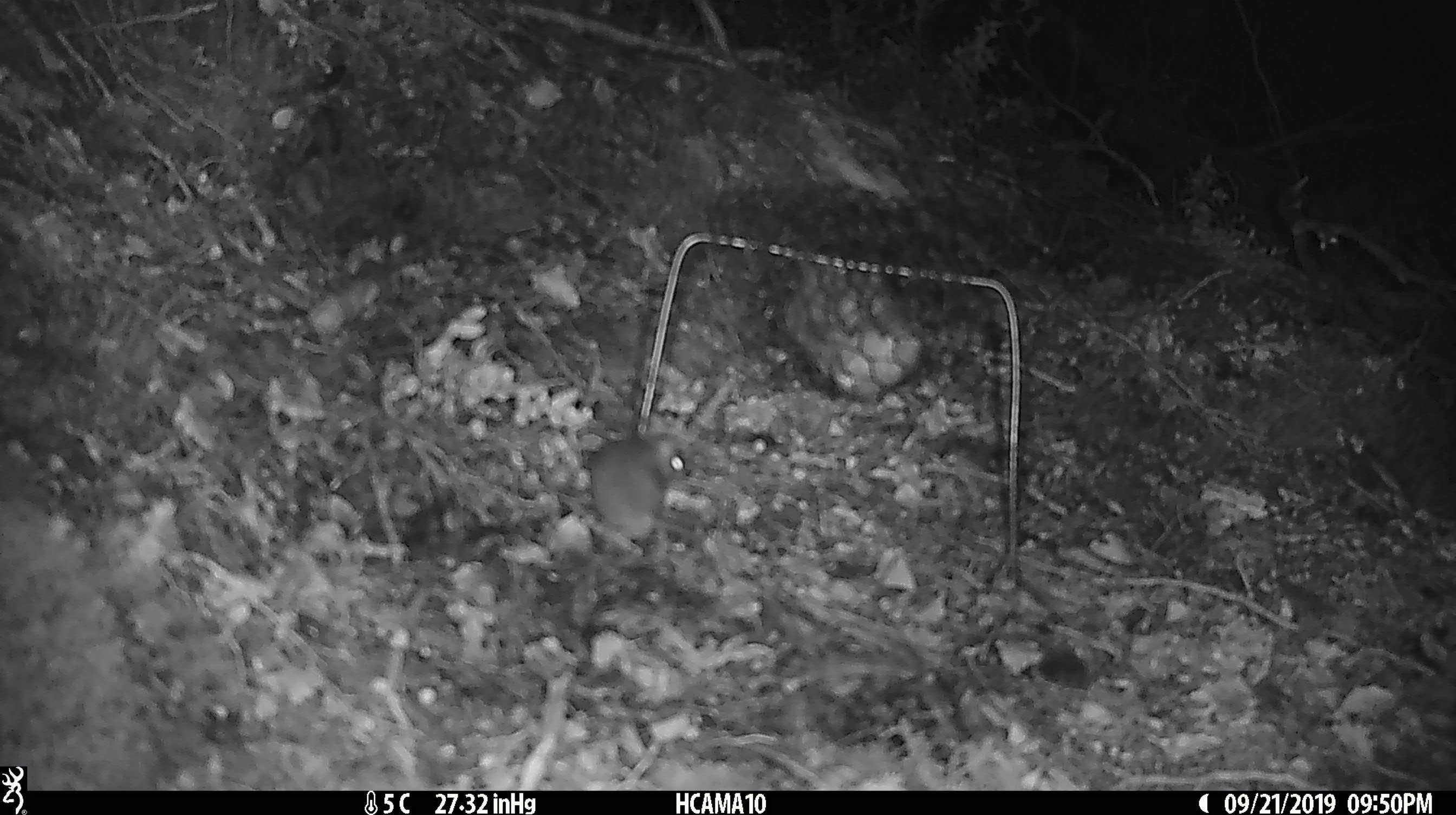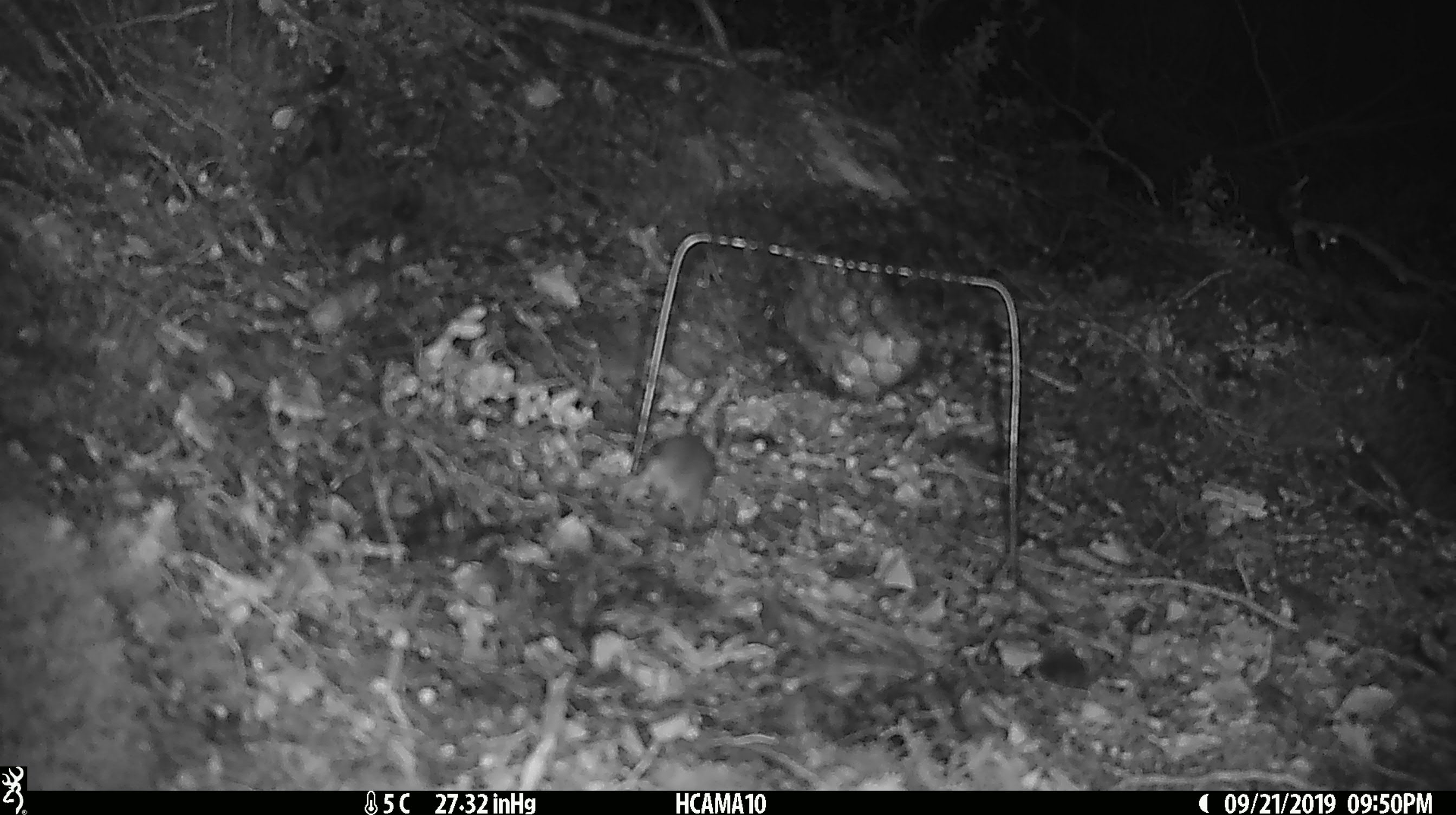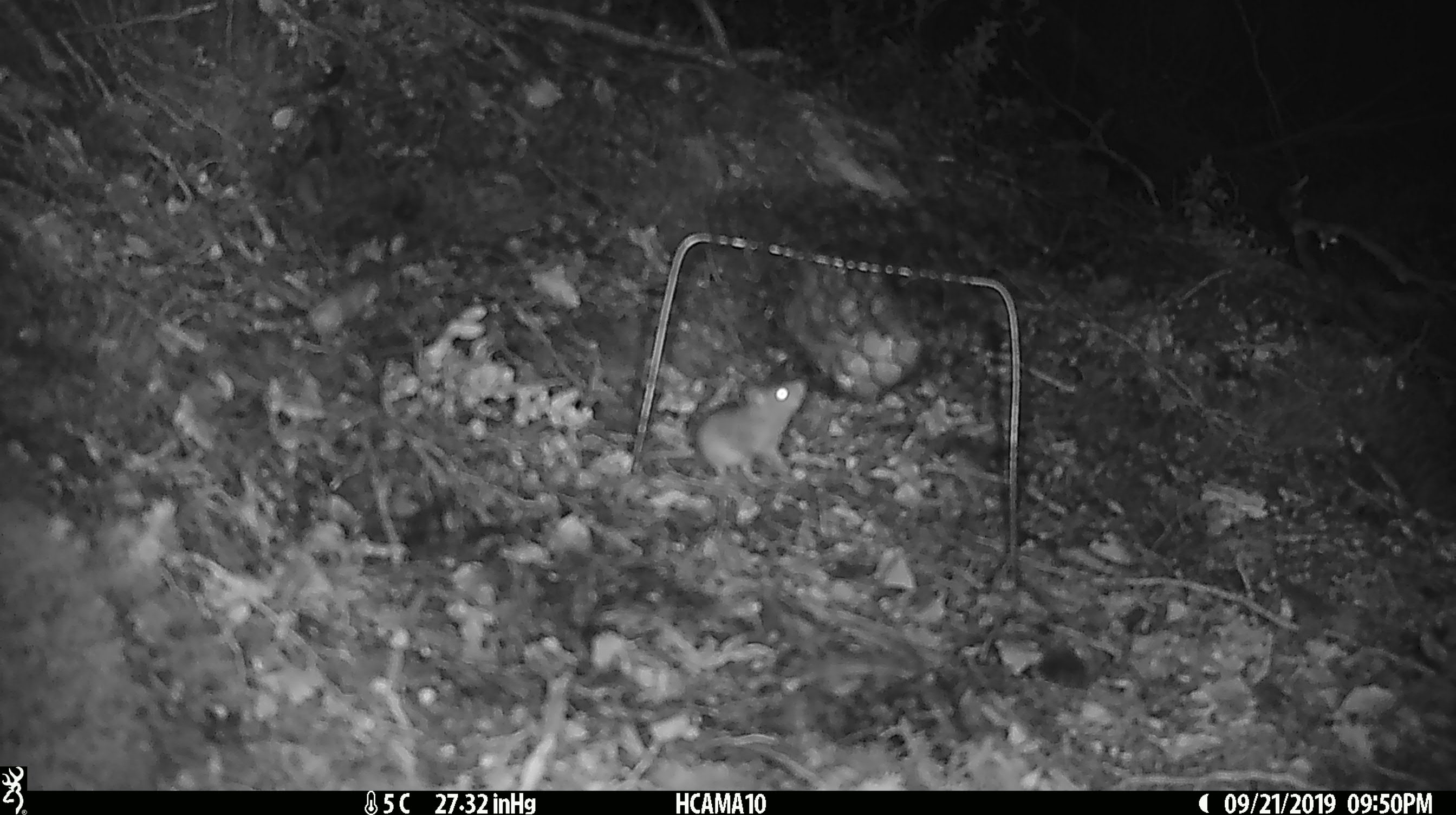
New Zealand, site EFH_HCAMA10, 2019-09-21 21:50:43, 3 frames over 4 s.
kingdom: Animalia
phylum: Chordata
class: Mammalia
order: Rodentia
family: Muridae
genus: Mus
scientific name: Mus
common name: mouse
Mouse (Mus).